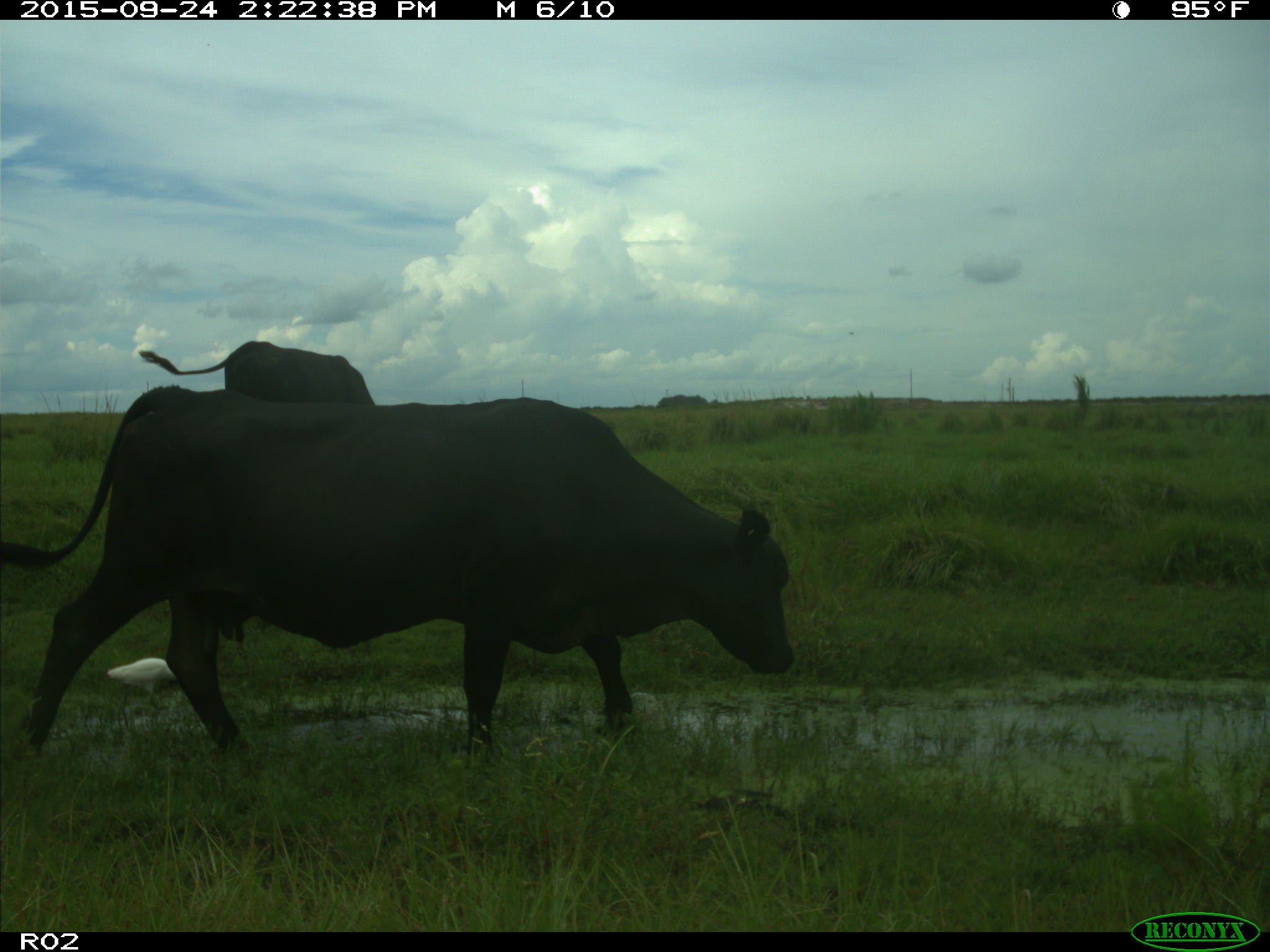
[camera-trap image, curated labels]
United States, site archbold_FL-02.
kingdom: Animalia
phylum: Chordata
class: Mammalia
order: Artiodactyla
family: Bovidae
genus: Bos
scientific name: Bos taurus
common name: domestic cow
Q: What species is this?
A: Bos taurus (domestic cow).